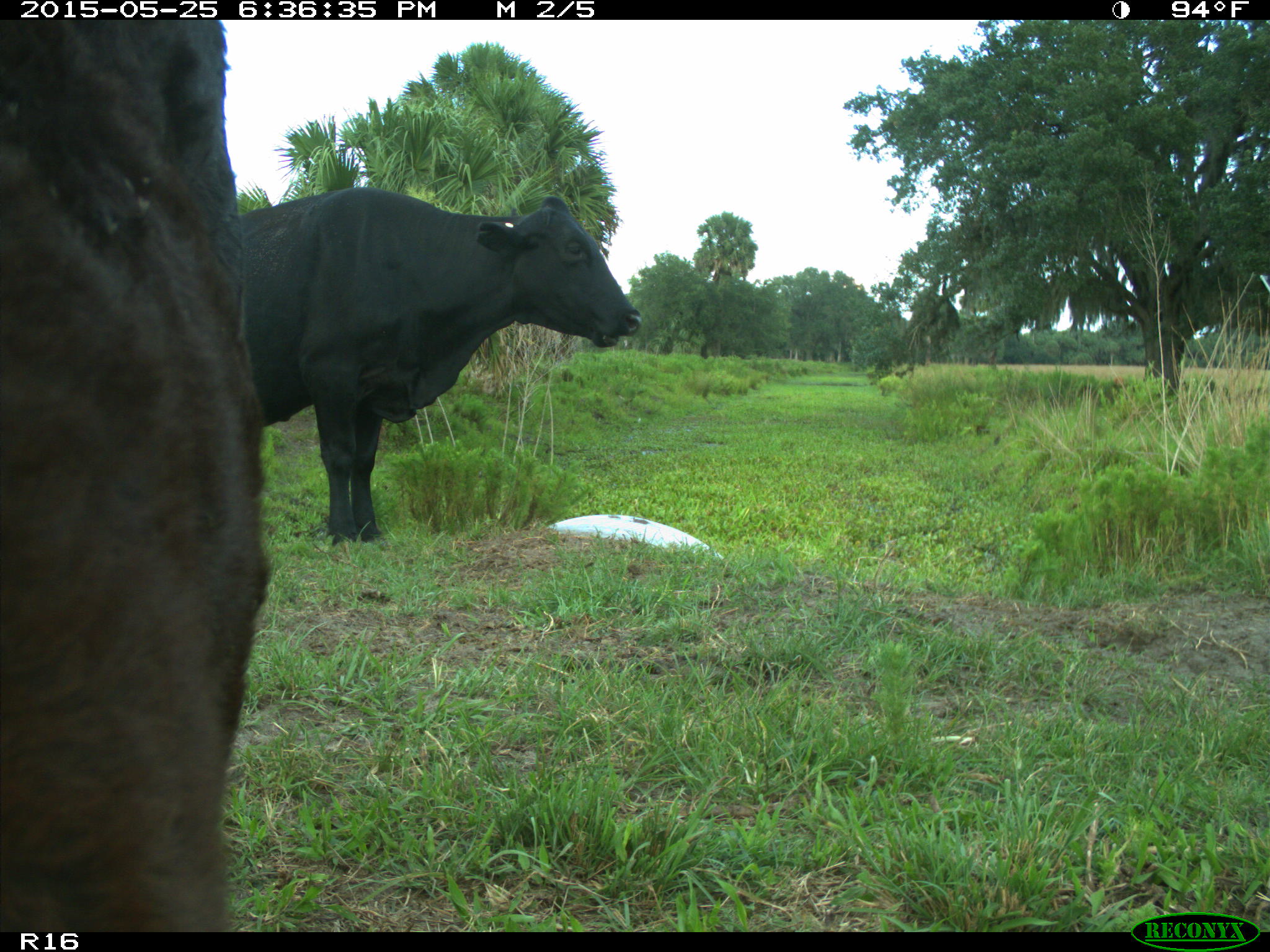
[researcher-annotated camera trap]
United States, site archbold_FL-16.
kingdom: Animalia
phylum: Chordata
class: Mammalia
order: Artiodactyla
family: Bovidae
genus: Bos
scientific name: Bos taurus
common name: domestic cow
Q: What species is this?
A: Bos taurus (domestic cow).